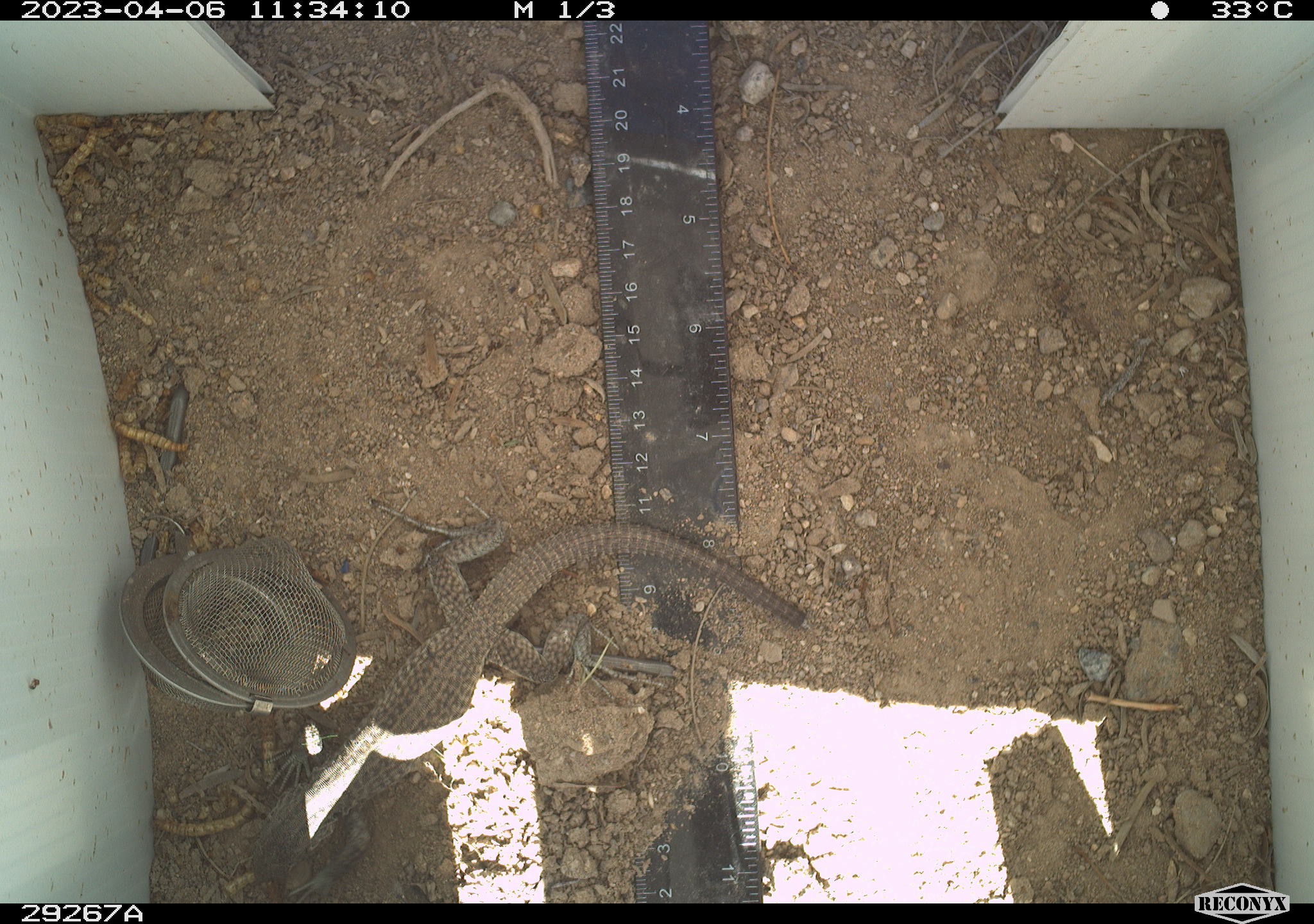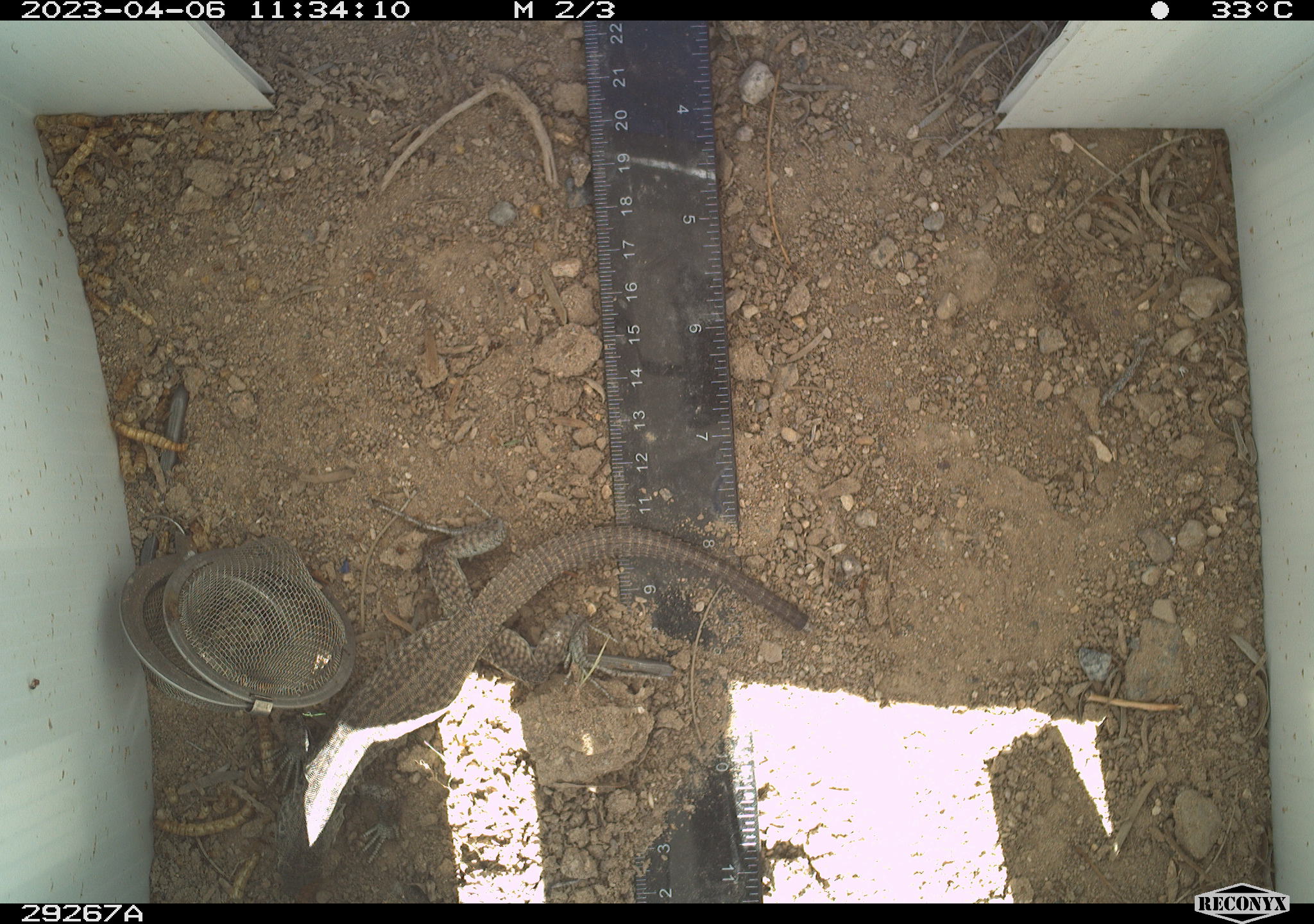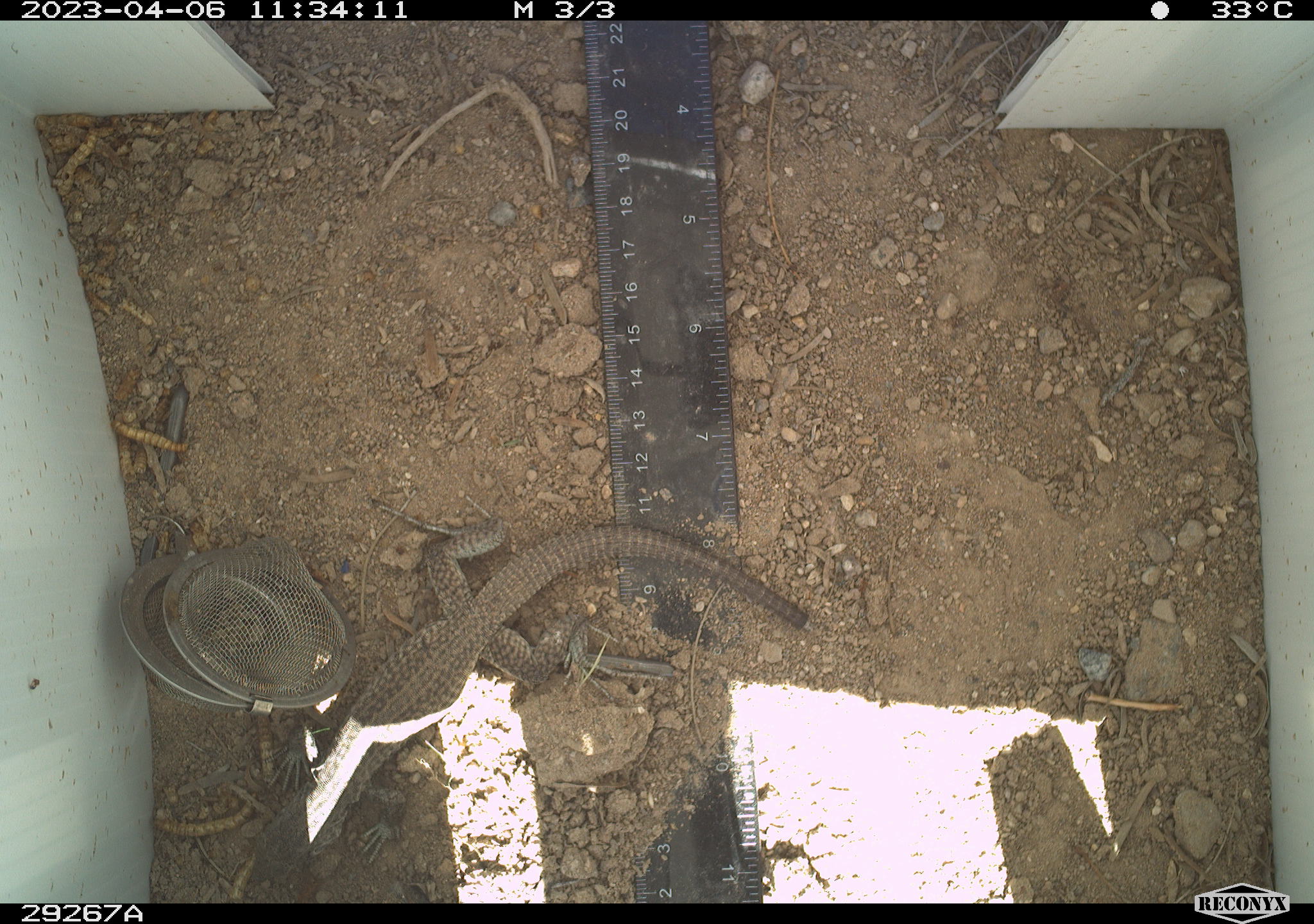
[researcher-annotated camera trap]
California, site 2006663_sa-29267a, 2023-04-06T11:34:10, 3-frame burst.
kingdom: Animalia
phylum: Chordata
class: Reptilia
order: Squamata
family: Teiidae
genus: Aspidoscelis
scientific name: Aspidoscelis tigris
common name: western whiptail